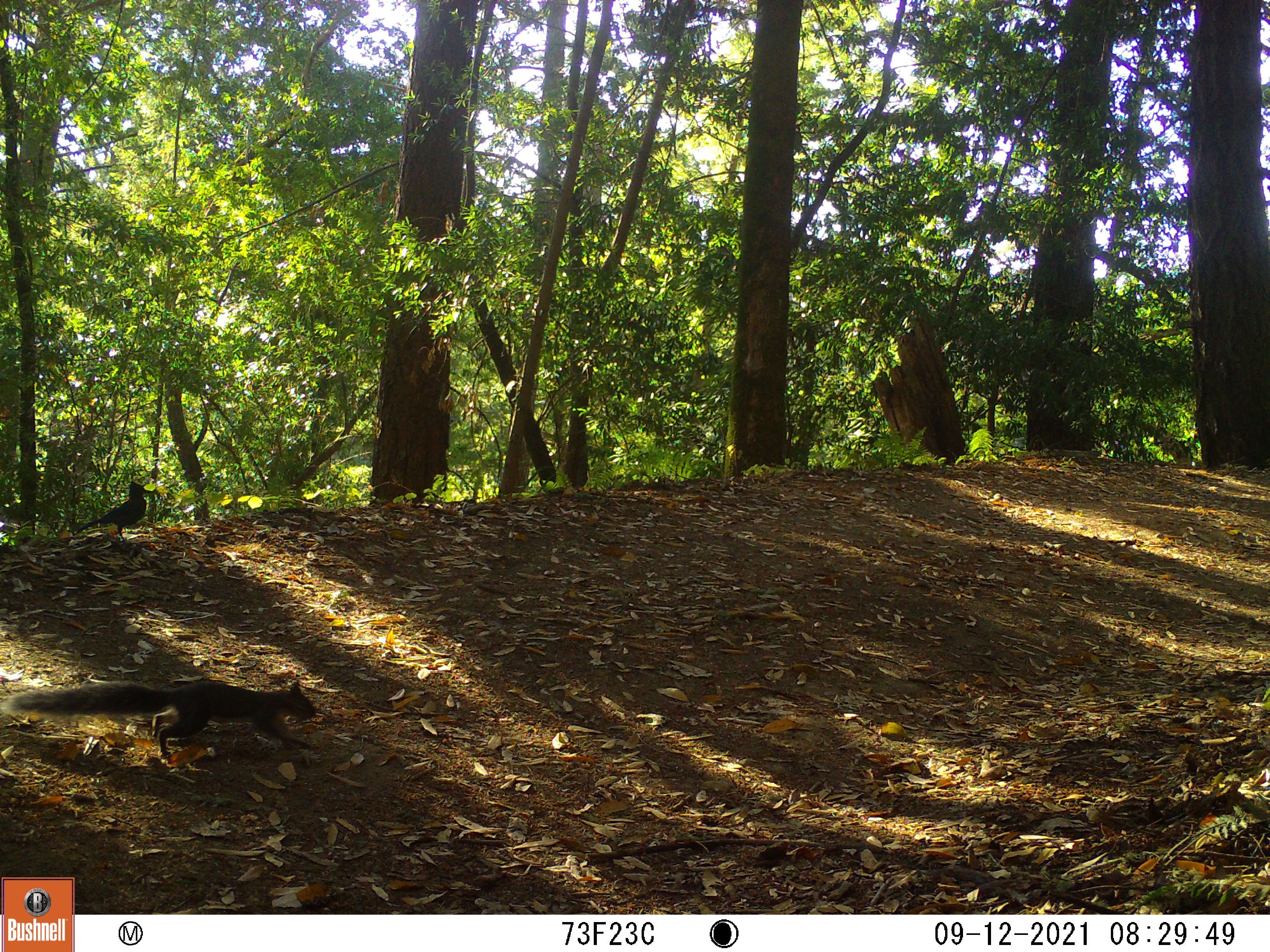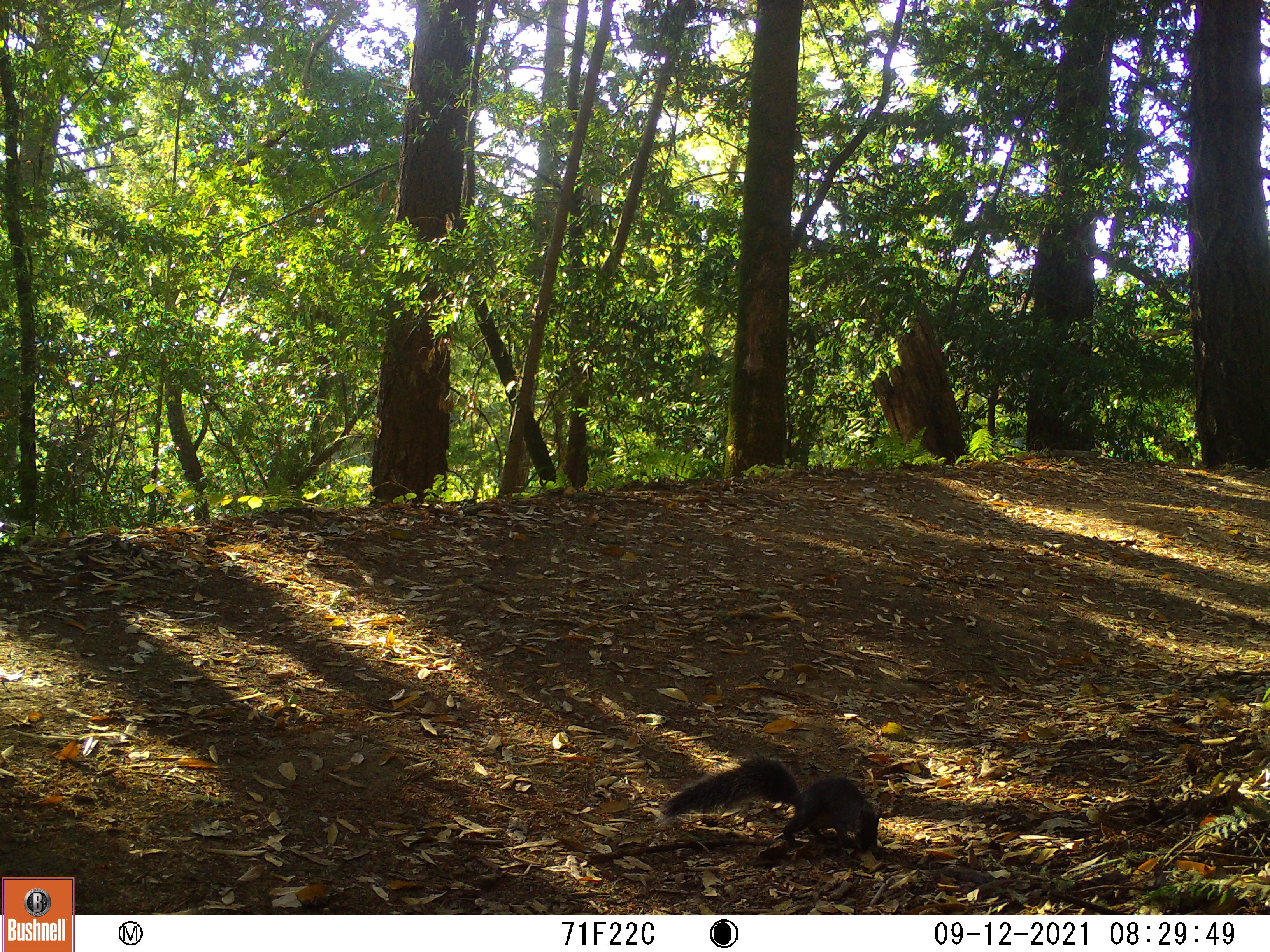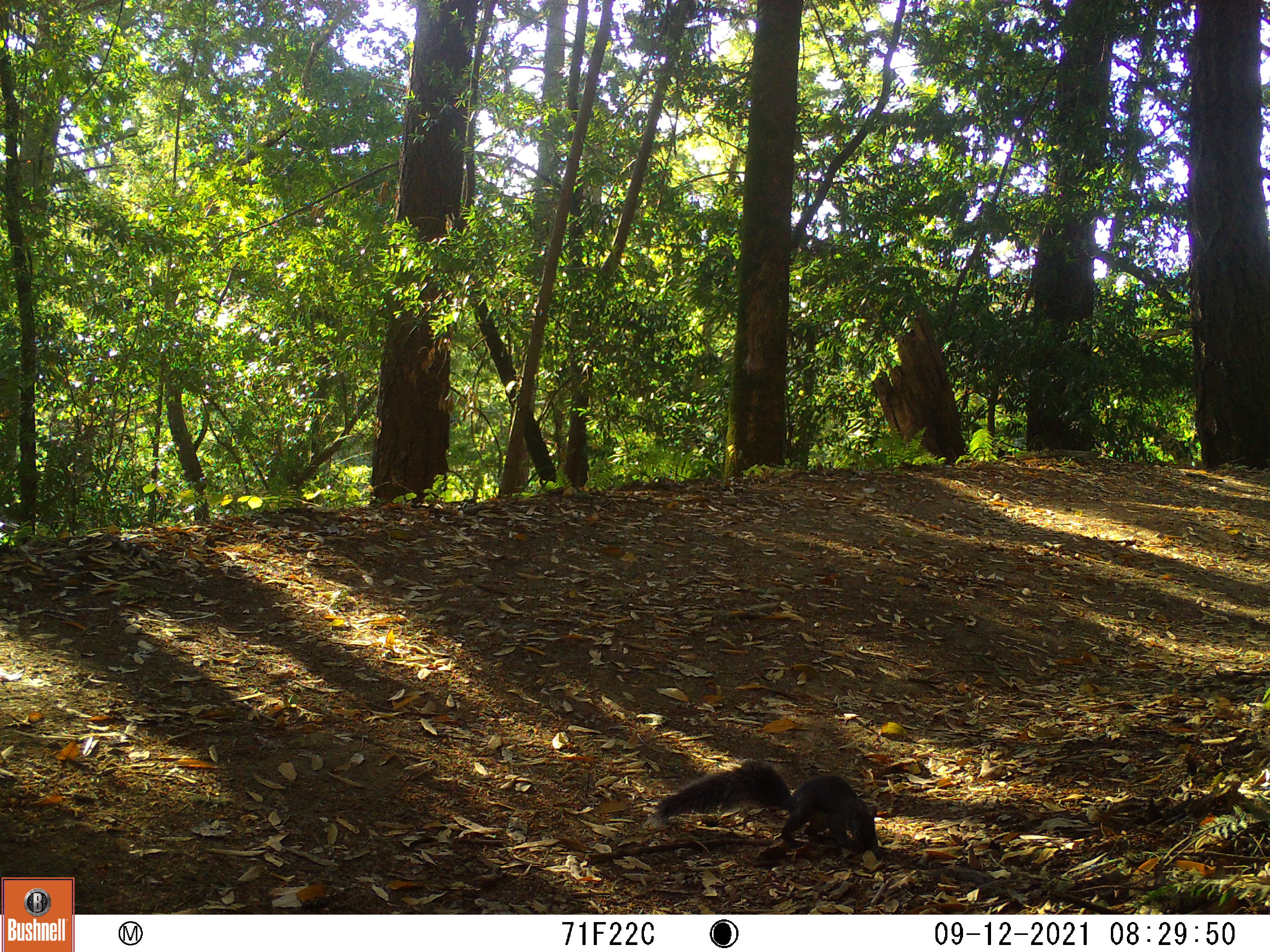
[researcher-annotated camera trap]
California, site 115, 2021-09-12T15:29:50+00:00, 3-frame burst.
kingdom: Animalia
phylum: Chordata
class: Aves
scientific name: Aves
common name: bird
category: unknown bird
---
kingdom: Animalia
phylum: Chordata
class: Mammalia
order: Rodentia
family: Sciuridae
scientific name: Sciuridae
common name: squirrel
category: unknown squirrel